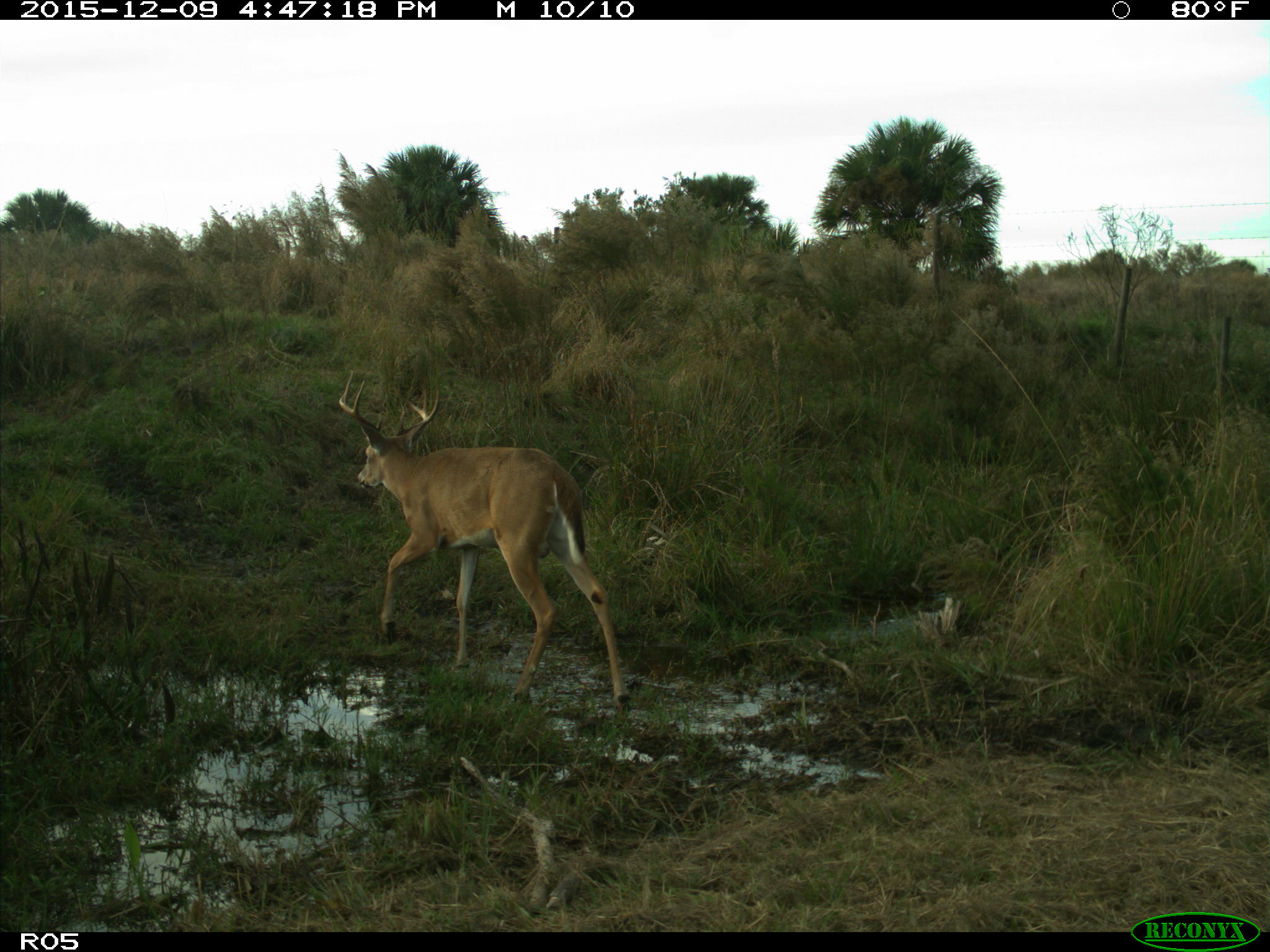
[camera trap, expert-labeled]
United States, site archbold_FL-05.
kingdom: Animalia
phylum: Chordata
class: Mammalia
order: Artiodactyla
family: Cervidae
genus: Odocoileus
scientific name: Odocoileus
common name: deer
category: unidentified deer